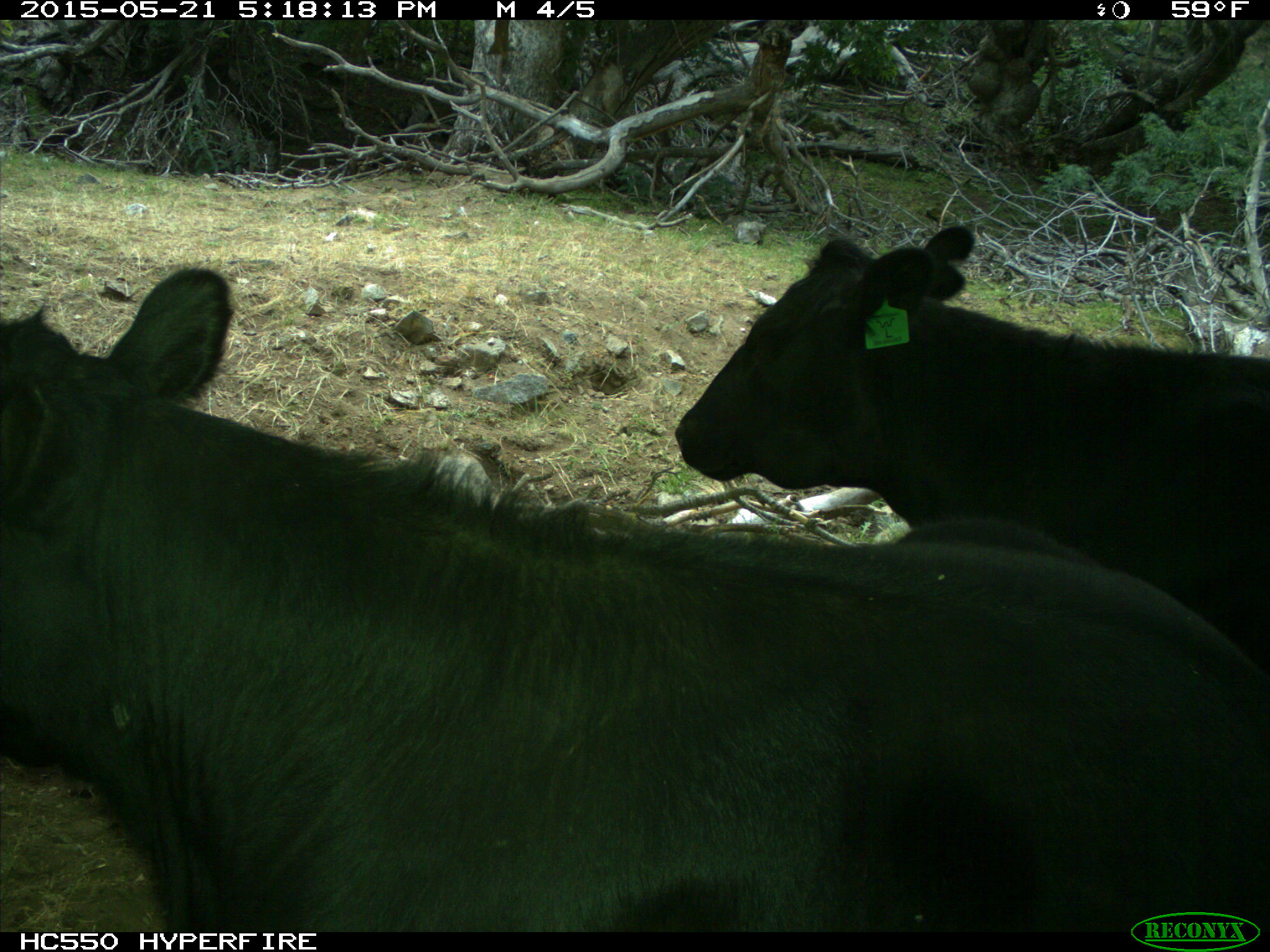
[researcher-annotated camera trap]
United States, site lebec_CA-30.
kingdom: Animalia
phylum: Chordata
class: Mammalia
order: Artiodactyla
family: Bovidae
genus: Bos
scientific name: Bos taurus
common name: domestic cow